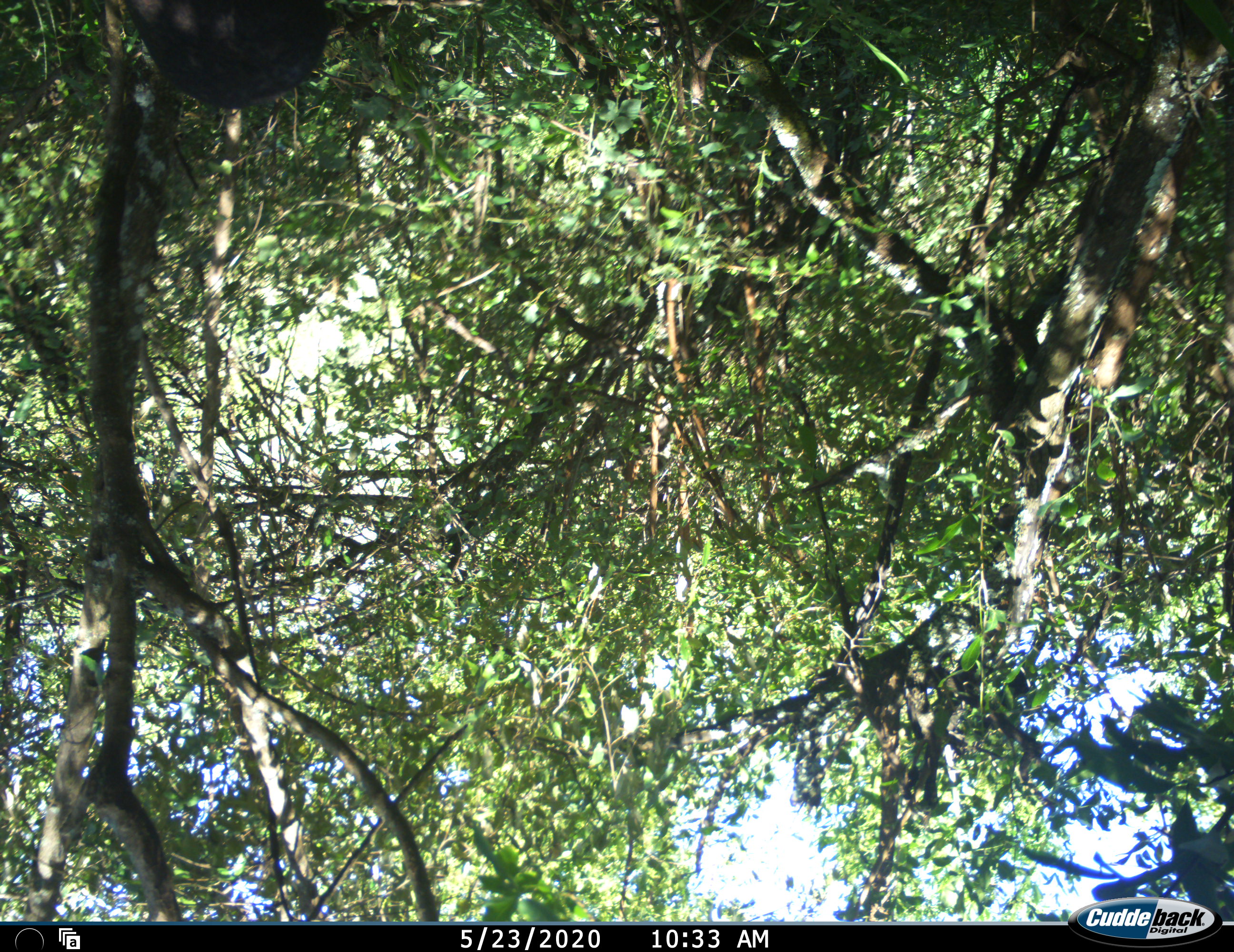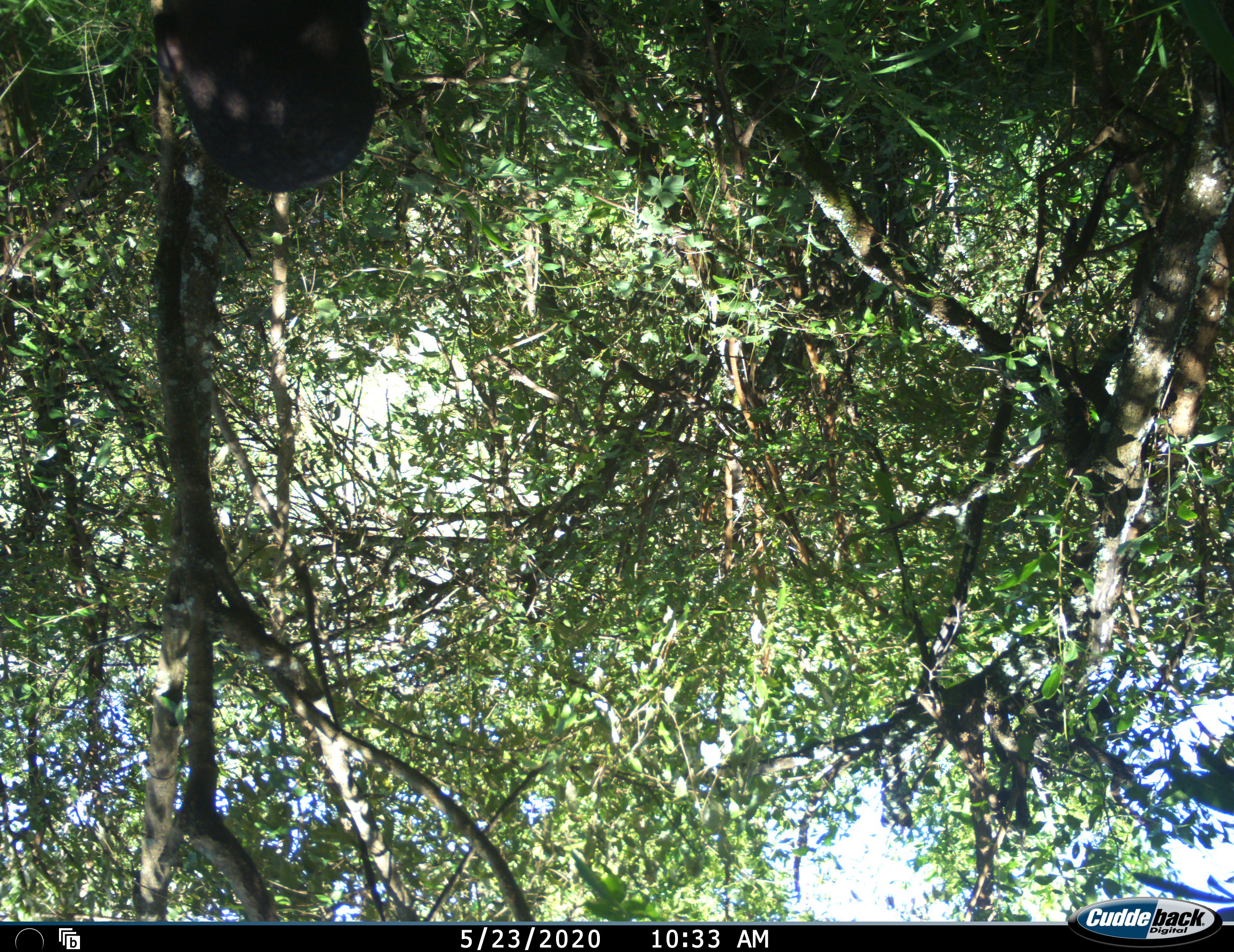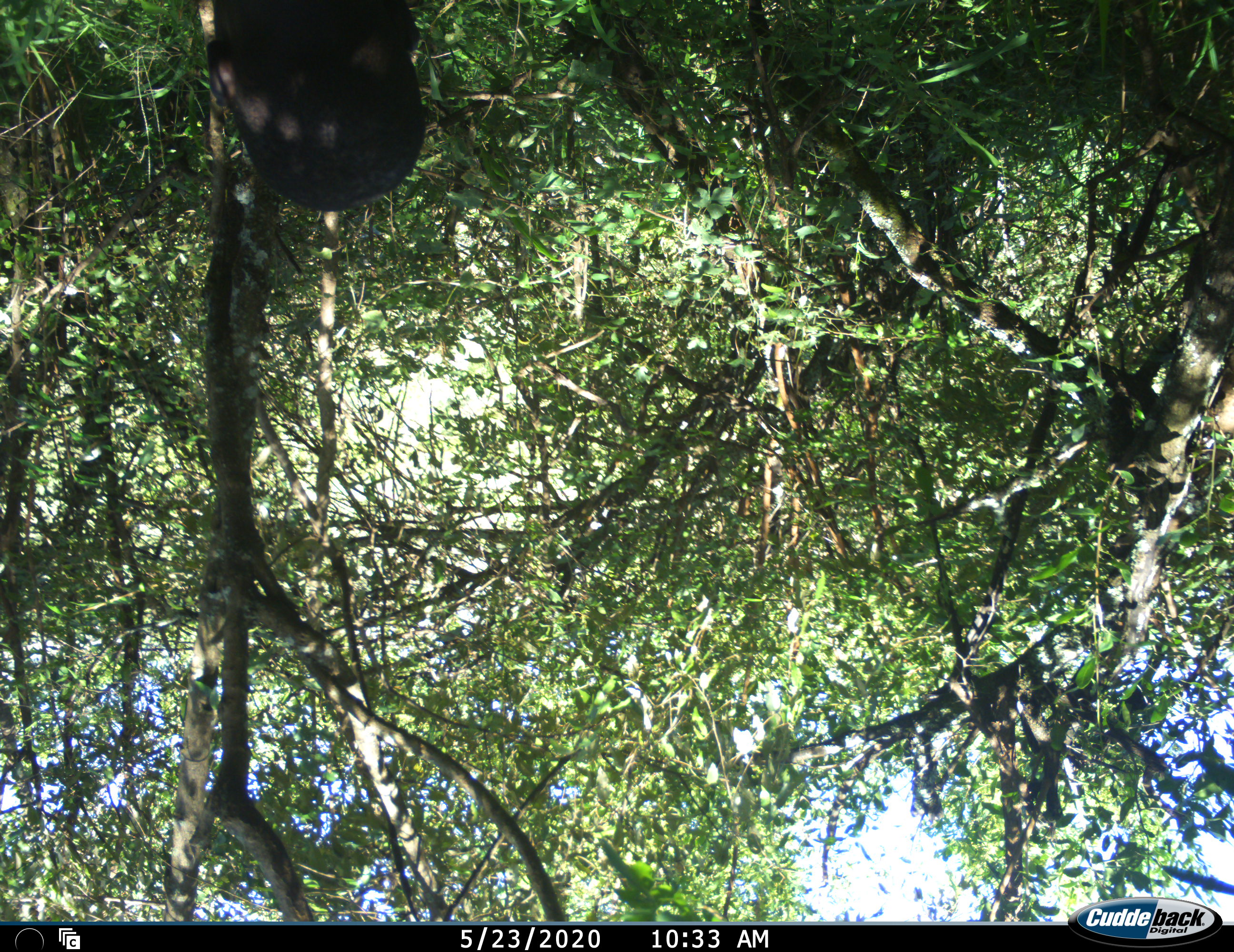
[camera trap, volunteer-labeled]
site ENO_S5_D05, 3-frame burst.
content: unidentified animal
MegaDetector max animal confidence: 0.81